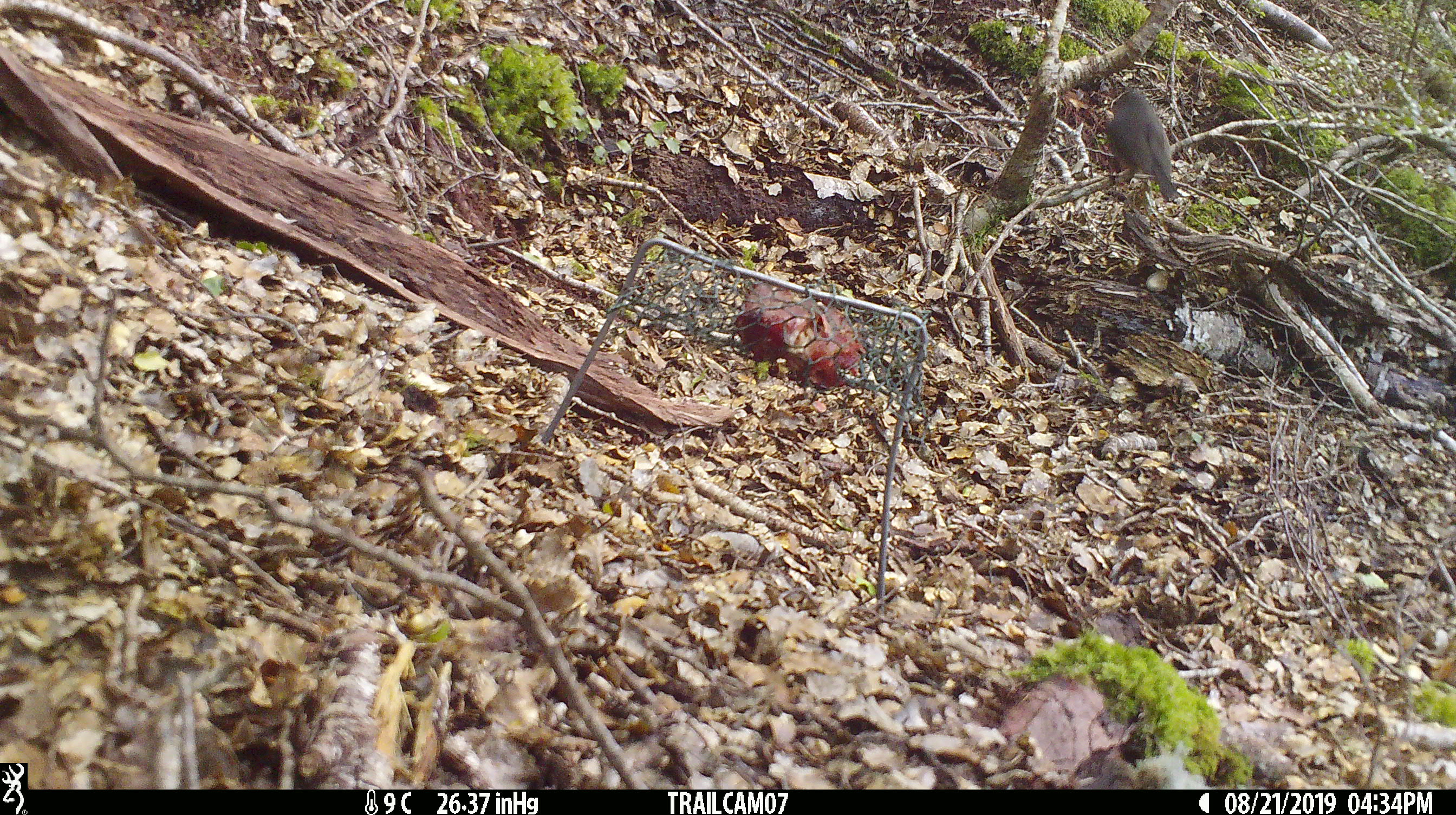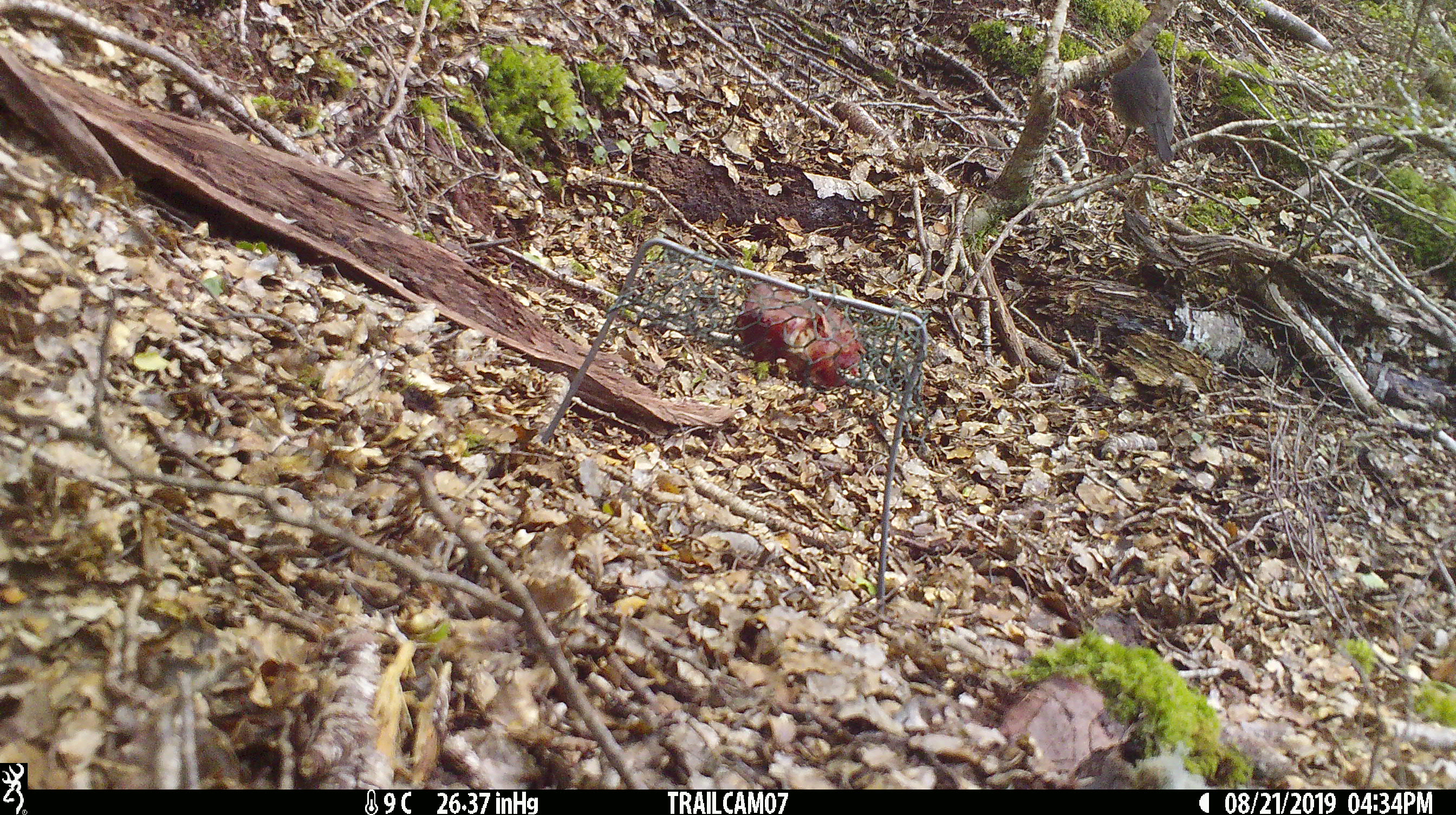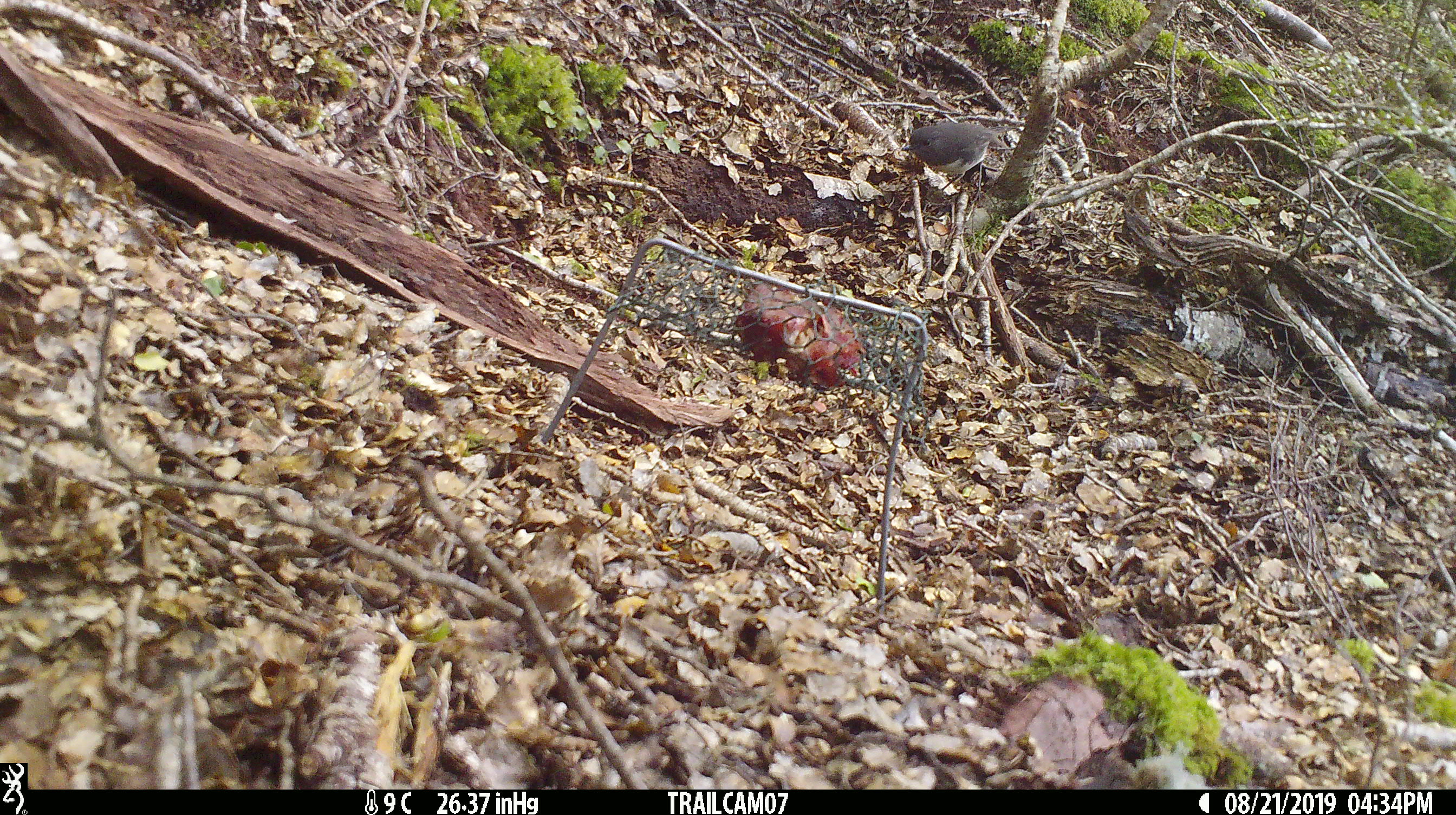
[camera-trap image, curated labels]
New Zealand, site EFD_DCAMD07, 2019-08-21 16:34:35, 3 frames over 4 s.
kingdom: Animalia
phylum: Chordata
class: Aves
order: Passeriformes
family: Petroicidae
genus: Petroica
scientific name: Petroica australis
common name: new zealand robin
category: robin